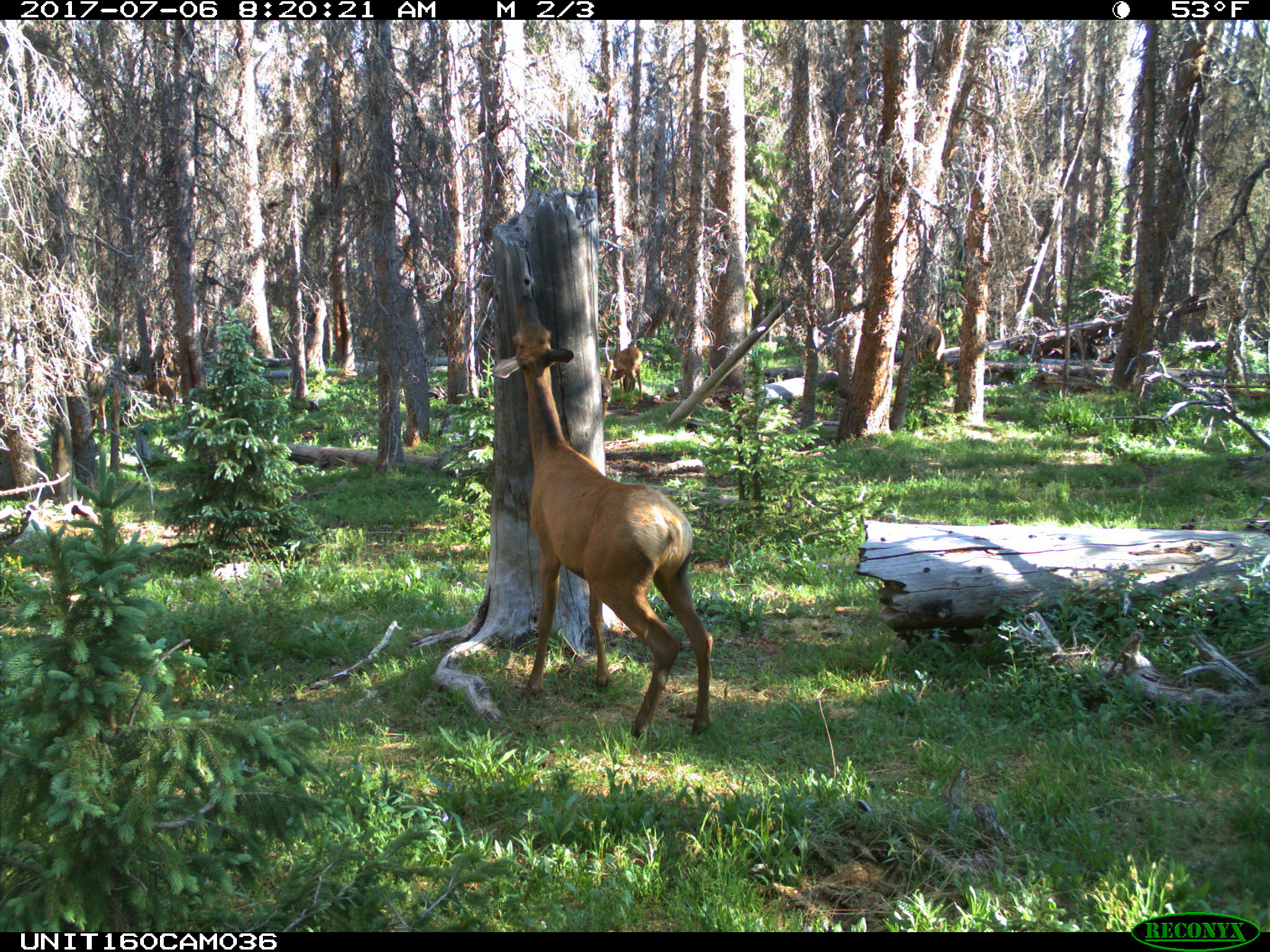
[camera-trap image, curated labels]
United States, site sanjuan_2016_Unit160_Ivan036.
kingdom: Animalia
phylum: Chordata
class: Mammalia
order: Artiodactyla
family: Cervidae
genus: Cervus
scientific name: Cervus elaphus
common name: red deer